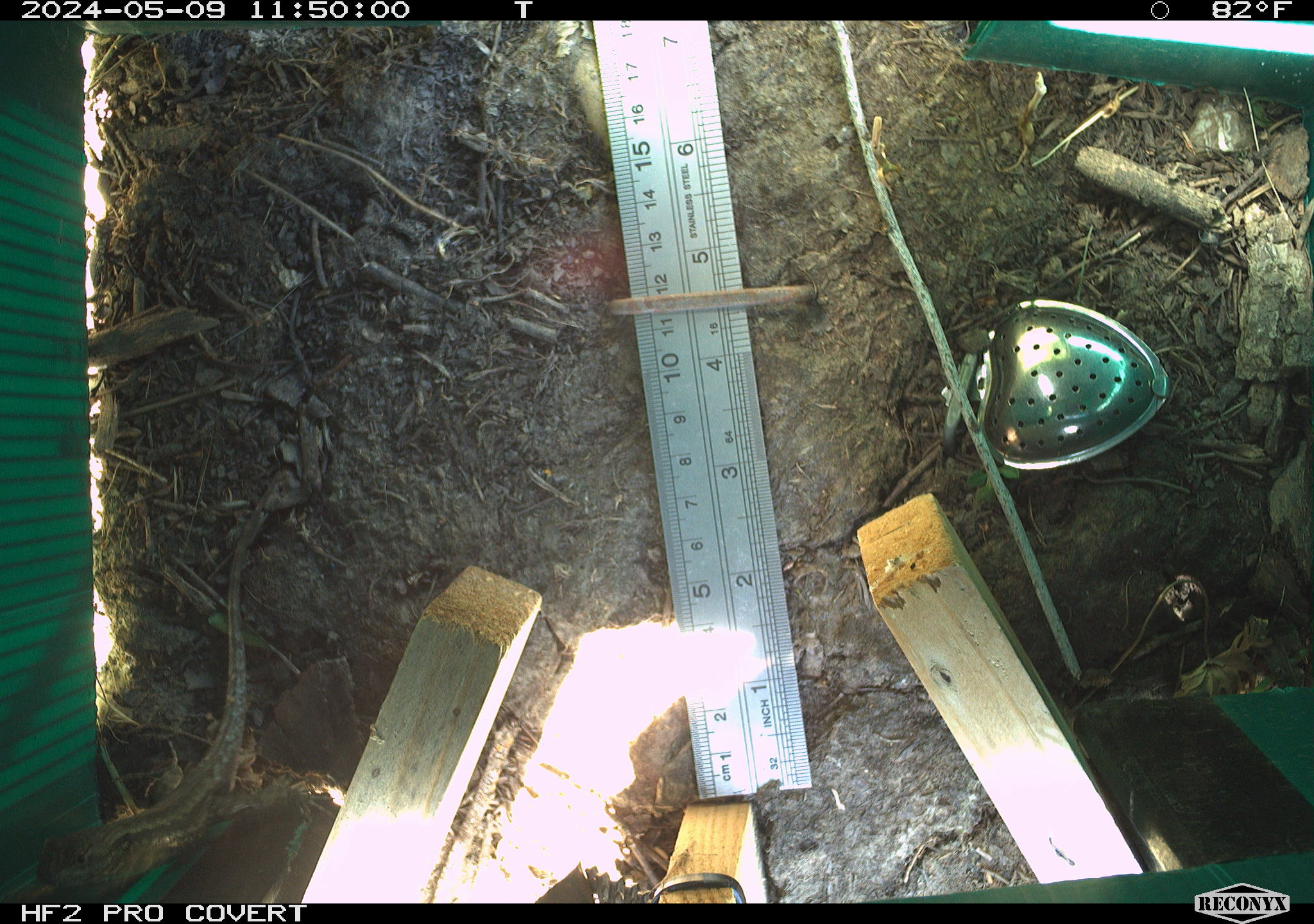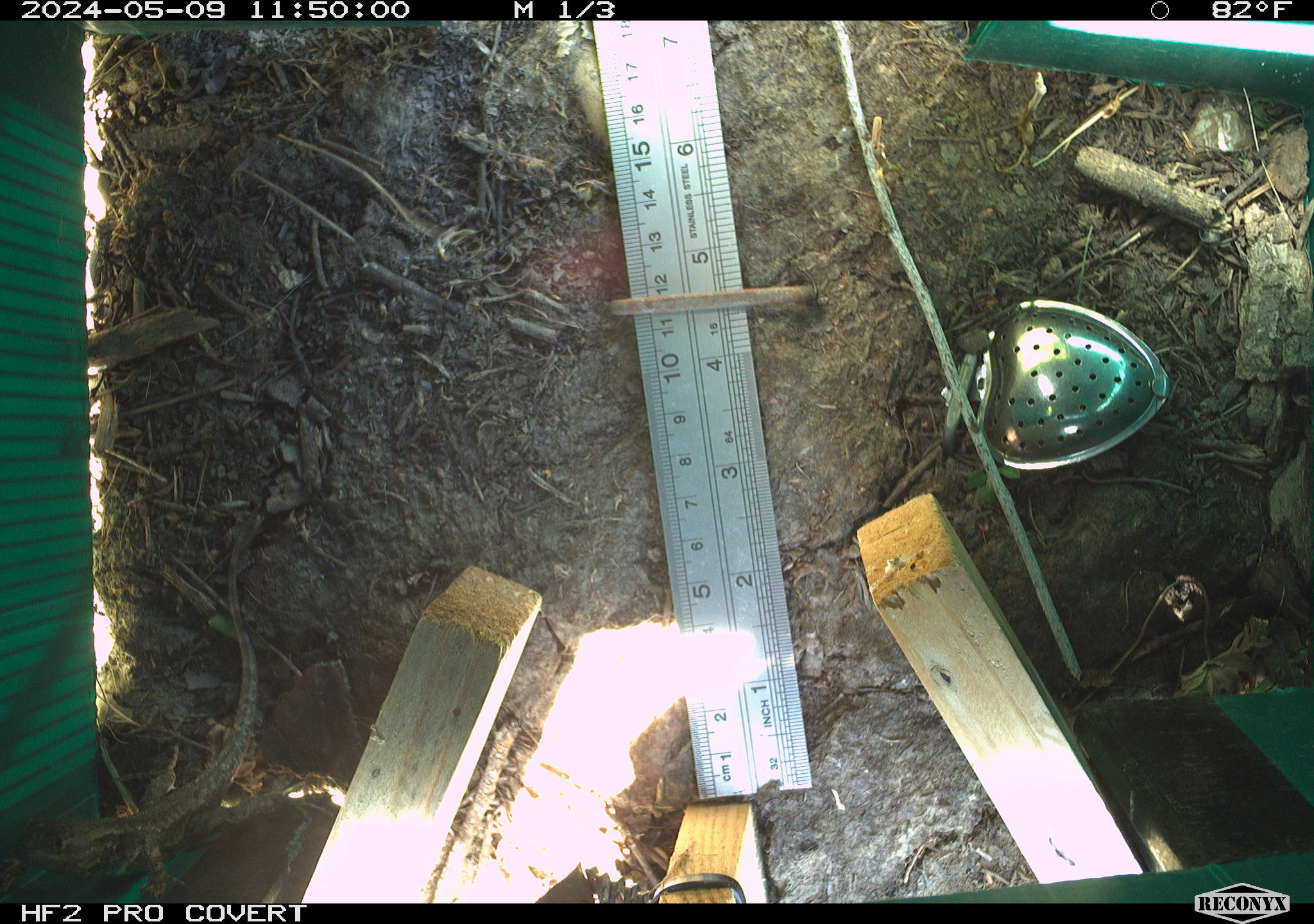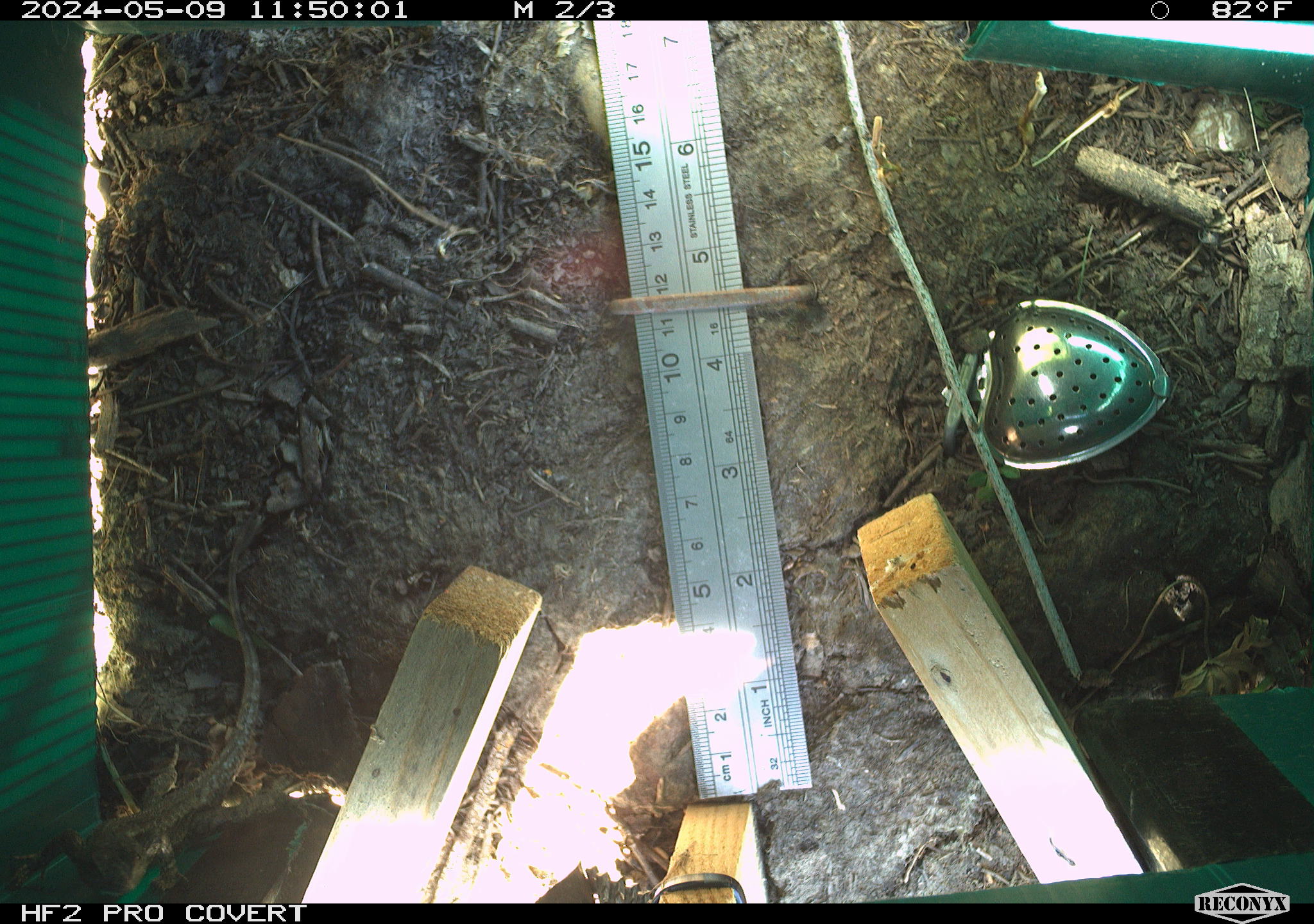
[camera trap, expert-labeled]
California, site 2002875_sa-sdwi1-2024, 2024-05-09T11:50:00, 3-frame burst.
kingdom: Animalia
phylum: Chordata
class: Reptilia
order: Squamata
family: Phrynosomatidae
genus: Sceloporus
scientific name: Sceloporus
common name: spiny lizards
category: sceloporus species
Sceloporus species (spiny lizards) (Sceloporus).